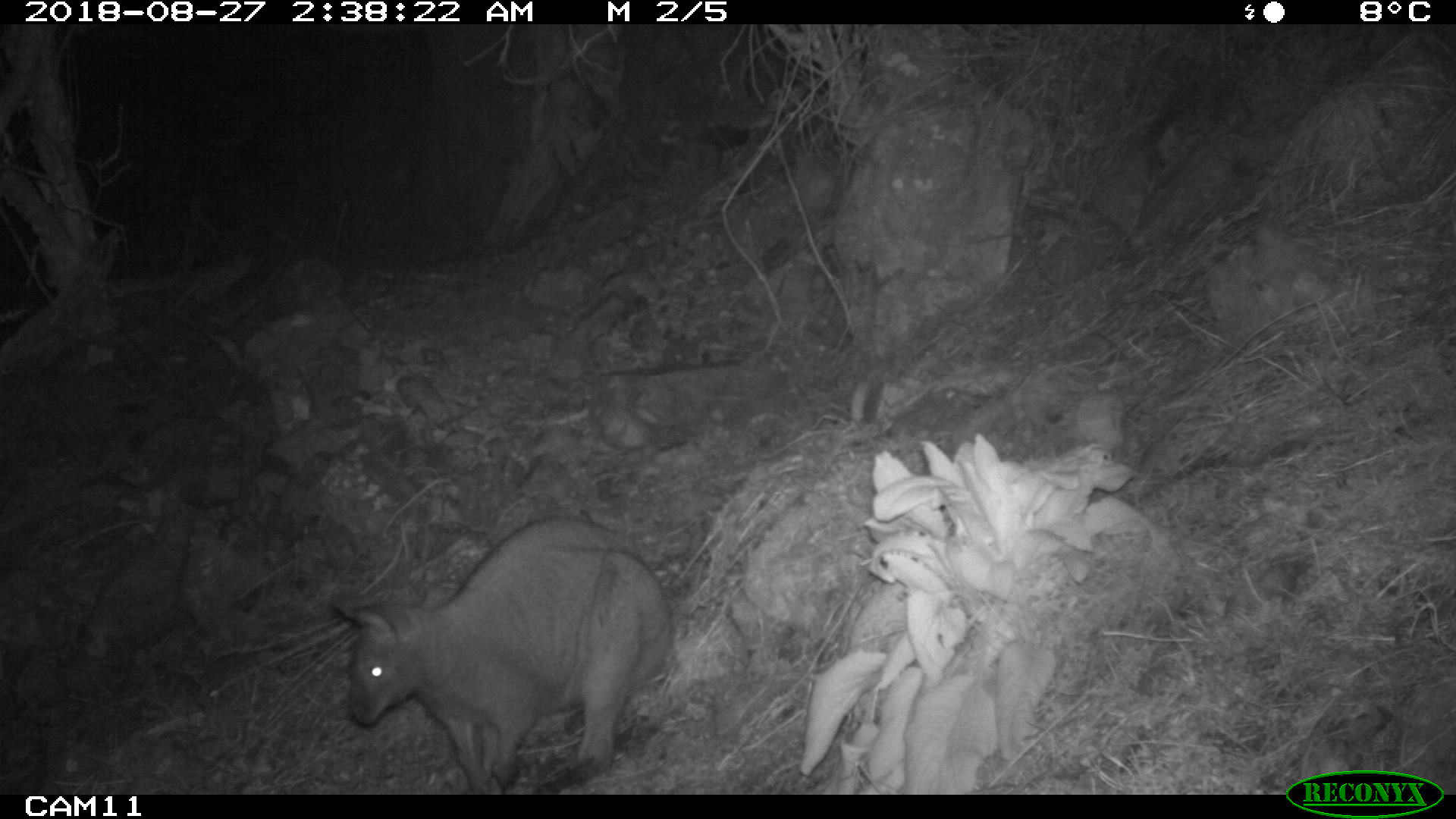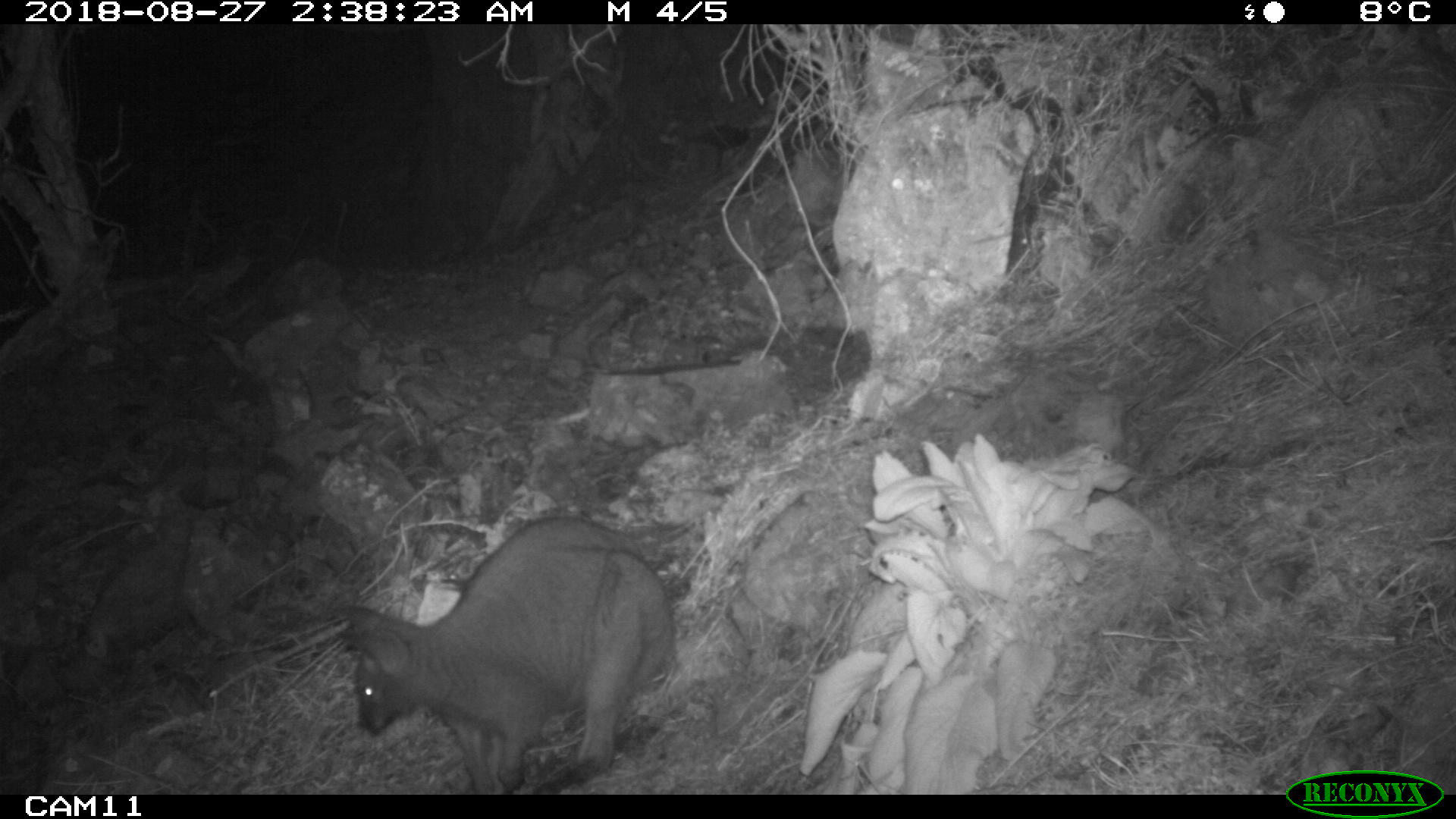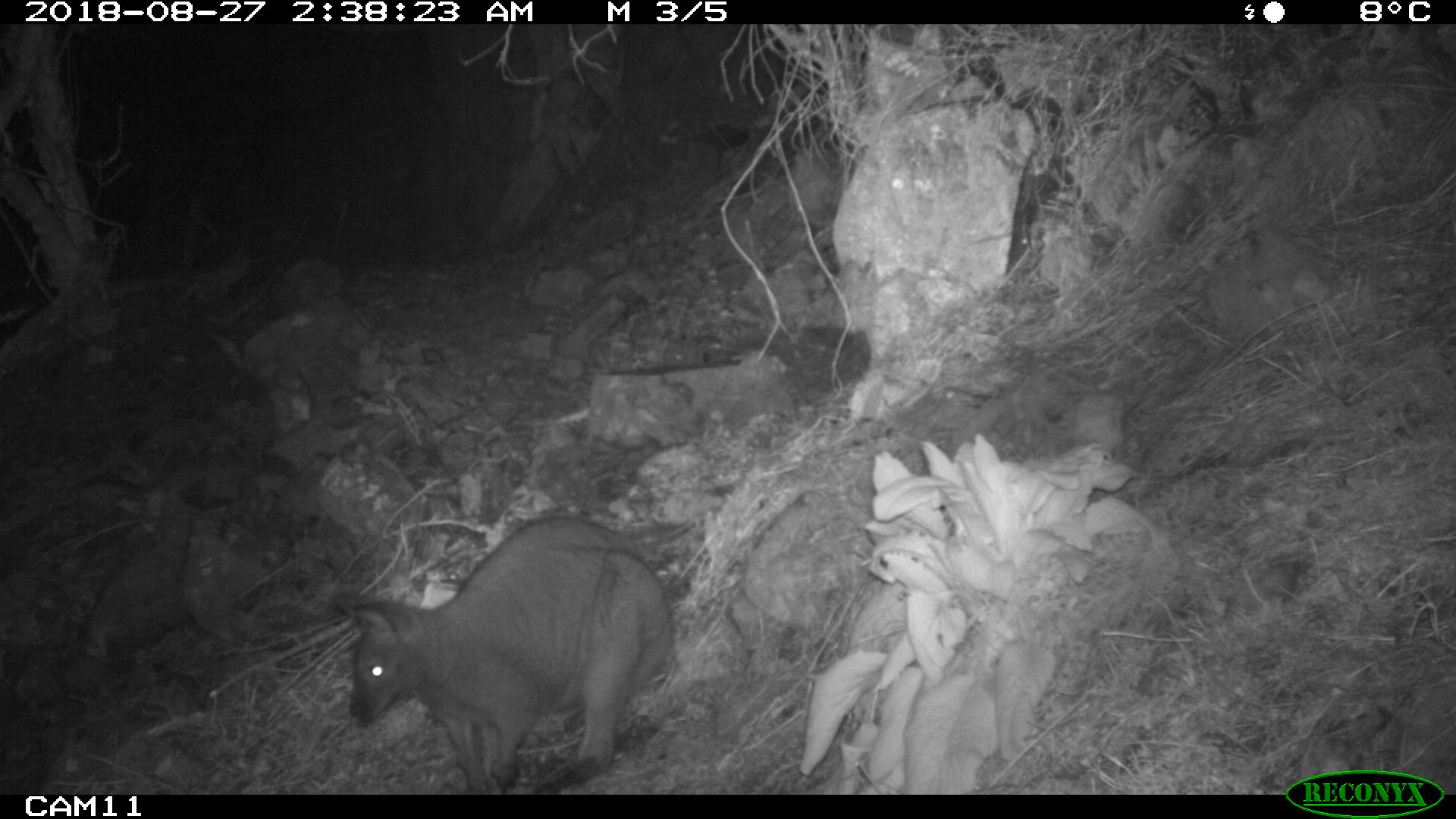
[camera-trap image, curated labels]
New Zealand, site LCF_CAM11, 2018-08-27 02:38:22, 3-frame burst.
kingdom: Animalia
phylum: Chordata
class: Mammalia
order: Diprotodontia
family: Macropodidae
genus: Notamacropus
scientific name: Notamacropus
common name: wallaby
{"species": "wallaby (Notamacropus)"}